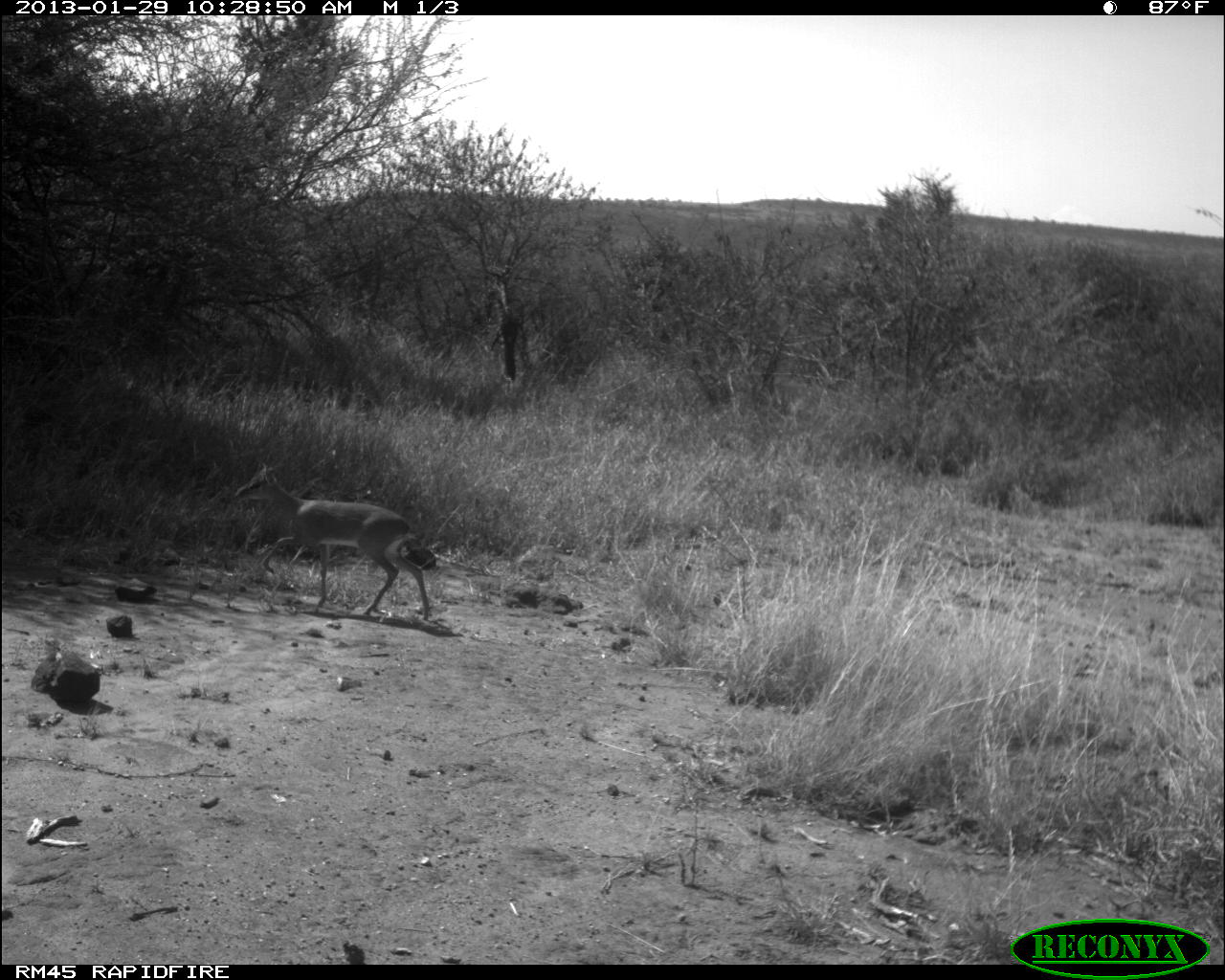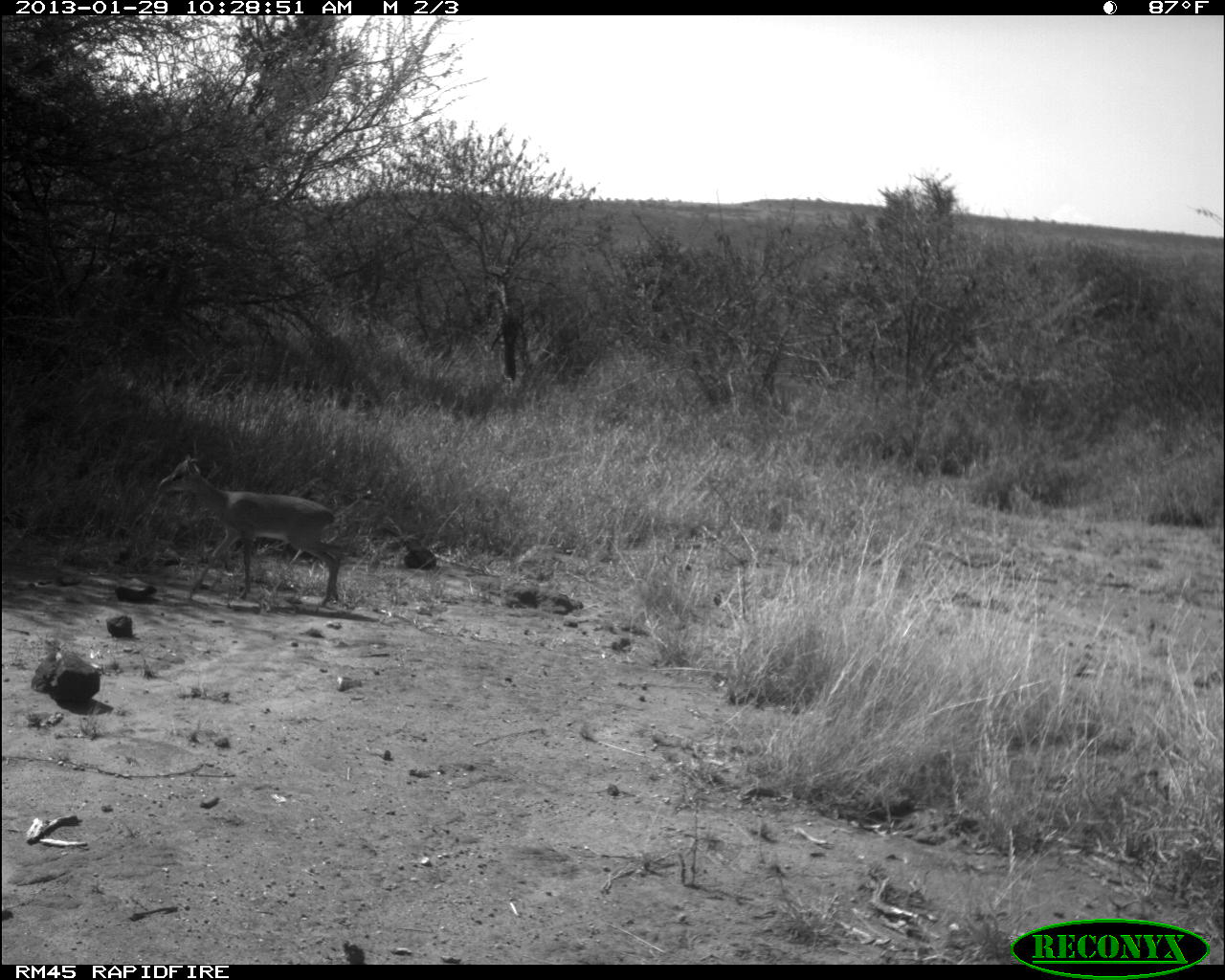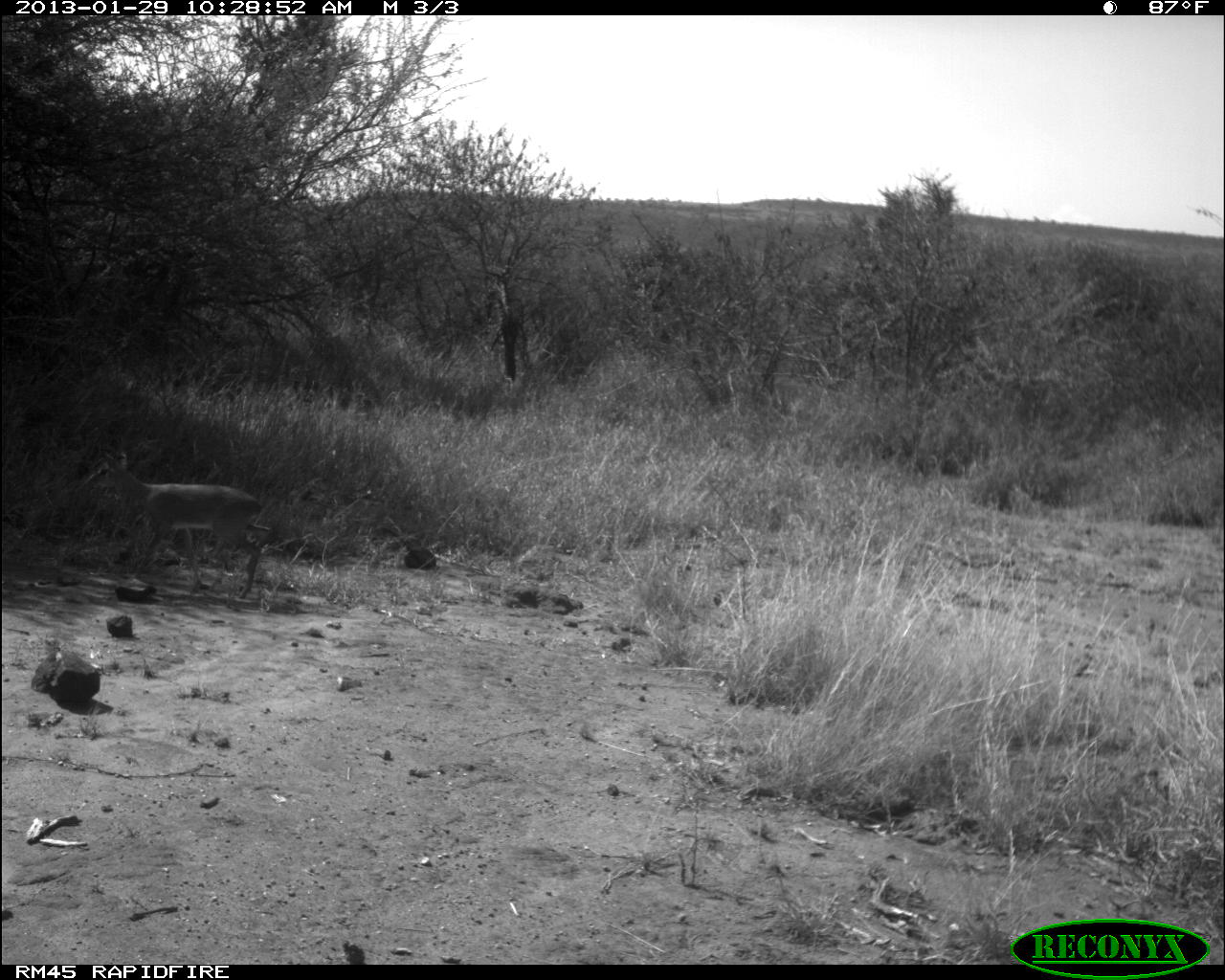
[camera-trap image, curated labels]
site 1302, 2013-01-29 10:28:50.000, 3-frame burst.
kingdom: Animalia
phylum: Chordata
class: Mammalia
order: Artiodactyla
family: Bovidae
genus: Madoqua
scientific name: Madoqua guentheri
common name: günther's dik-dik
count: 1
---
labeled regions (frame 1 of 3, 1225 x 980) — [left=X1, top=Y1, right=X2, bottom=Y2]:
madoqua guentheri: [left=232, top=457, right=431, bottom=619]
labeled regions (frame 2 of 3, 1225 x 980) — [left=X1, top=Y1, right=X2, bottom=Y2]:
madoqua guentheri: [left=156, top=445, right=344, bottom=605]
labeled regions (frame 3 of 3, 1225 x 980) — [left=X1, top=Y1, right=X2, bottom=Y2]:
madoqua guentheri: [left=80, top=449, right=271, bottom=600]